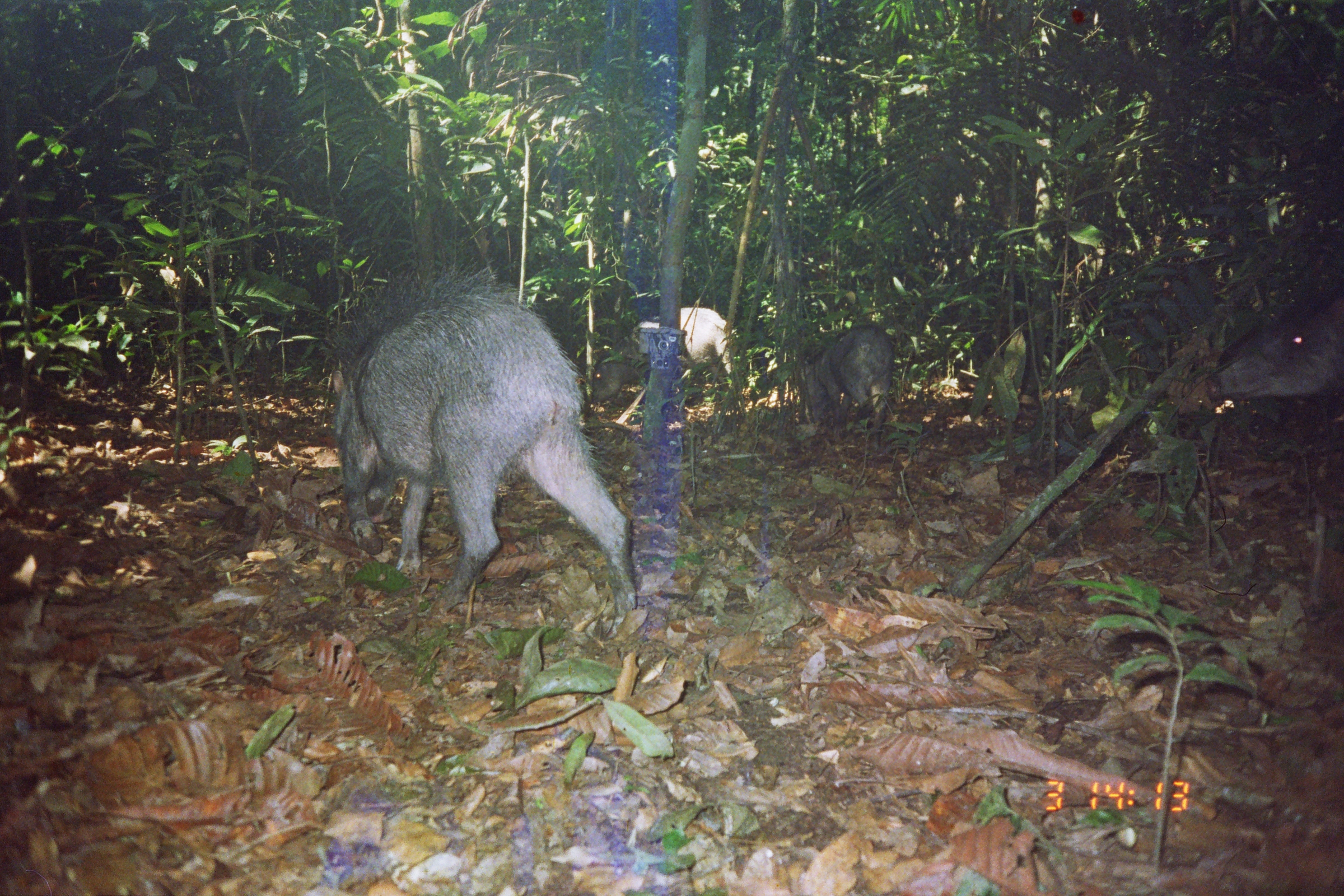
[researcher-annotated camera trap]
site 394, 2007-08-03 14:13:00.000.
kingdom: Animalia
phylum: Chordata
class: Mammalia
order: Artiodactyla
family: Tayassuidae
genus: Tayassu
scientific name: Tayassu pecari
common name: white-lipped peccary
Tayassu pecari (white-lipped peccary).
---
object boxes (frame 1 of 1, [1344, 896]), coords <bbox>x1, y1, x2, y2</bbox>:
tayassu pecari: <bbox>327, 268, 641, 618</bbox>; <bbox>1200, 287, 1344, 403</bbox>; <bbox>589, 305, 738, 402</bbox>; <bbox>797, 324, 896, 451</bbox>